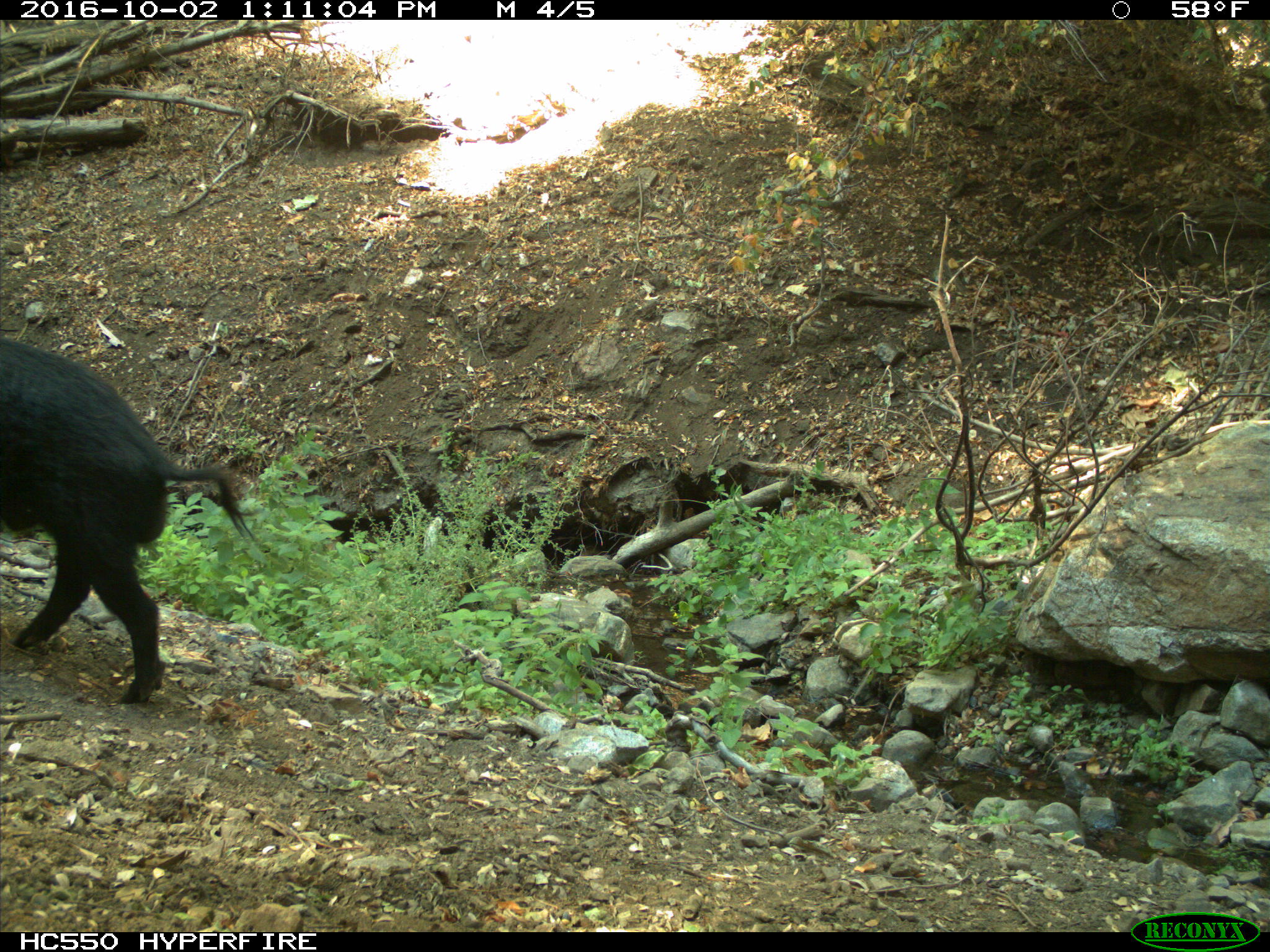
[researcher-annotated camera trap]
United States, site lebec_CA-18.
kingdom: Animalia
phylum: Chordata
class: Mammalia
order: Artiodactyla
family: Suidae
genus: Sus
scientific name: Sus scrofa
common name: wild boar